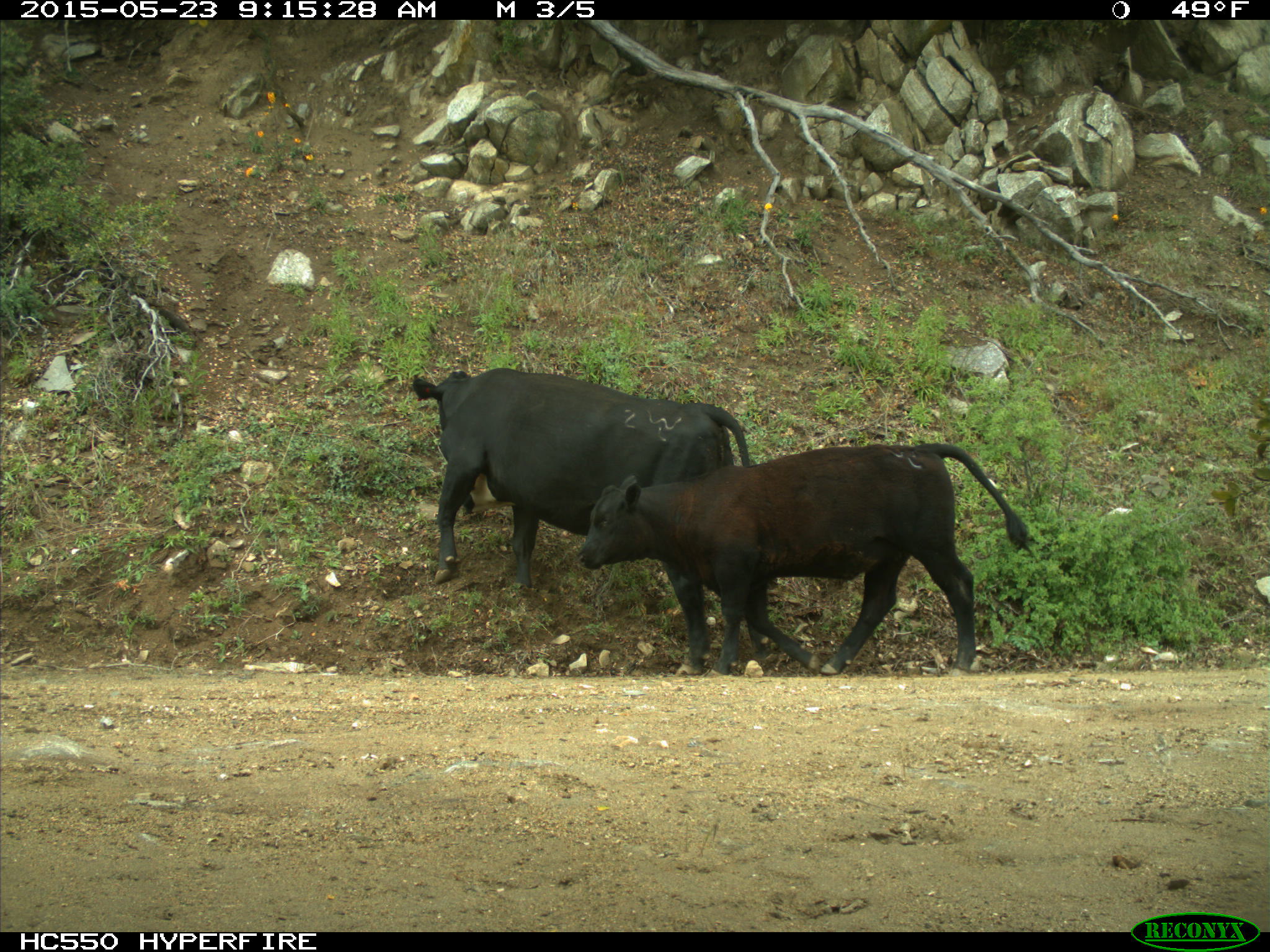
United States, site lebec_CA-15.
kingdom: Animalia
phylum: Chordata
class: Mammalia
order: Artiodactyla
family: Bovidae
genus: Bos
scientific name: Bos taurus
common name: domestic cow